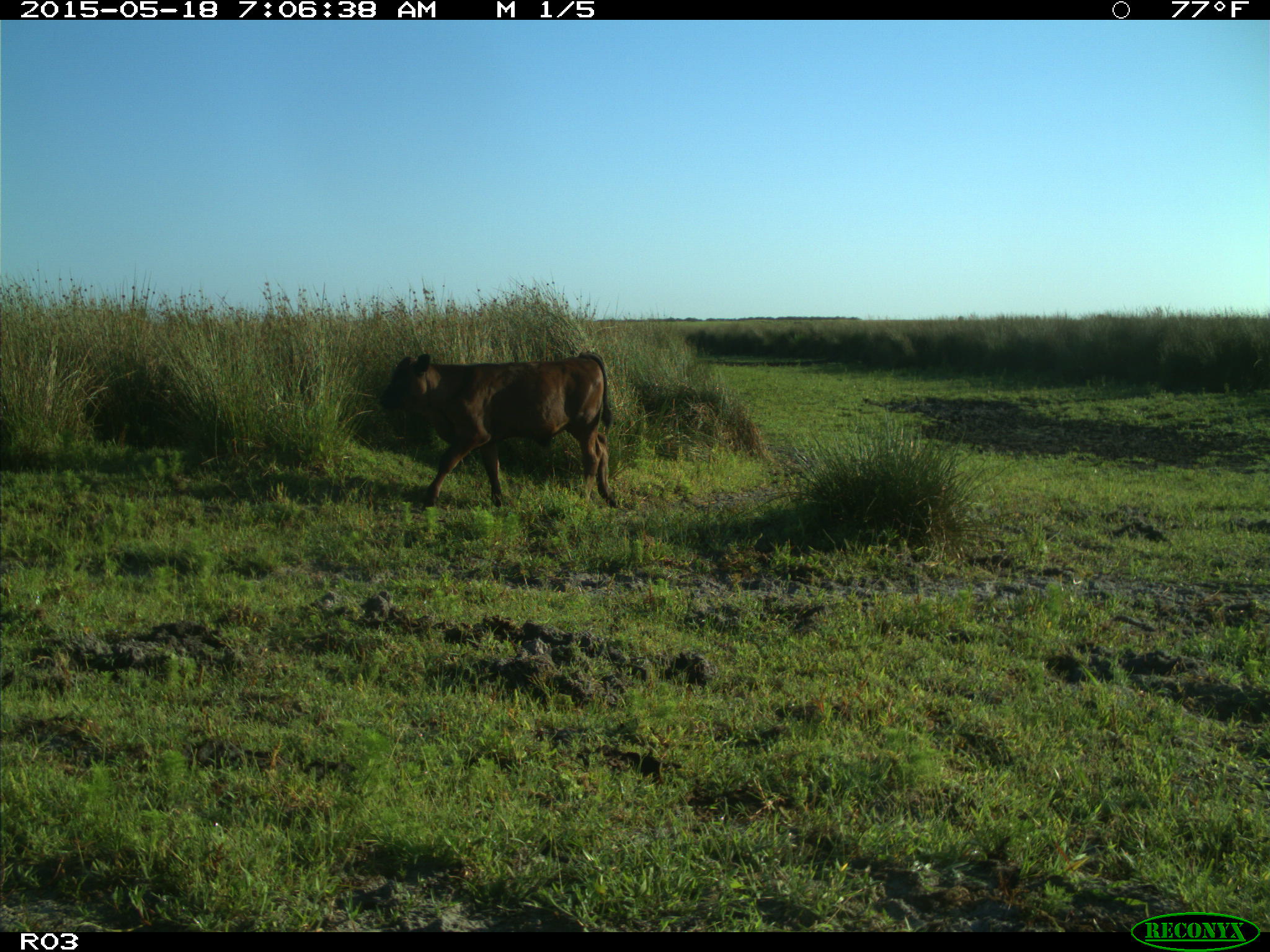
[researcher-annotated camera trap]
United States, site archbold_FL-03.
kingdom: Animalia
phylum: Chordata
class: Mammalia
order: Artiodactyla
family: Bovidae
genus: Bos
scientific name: Bos taurus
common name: domestic cow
Bos taurus (domestic cow).